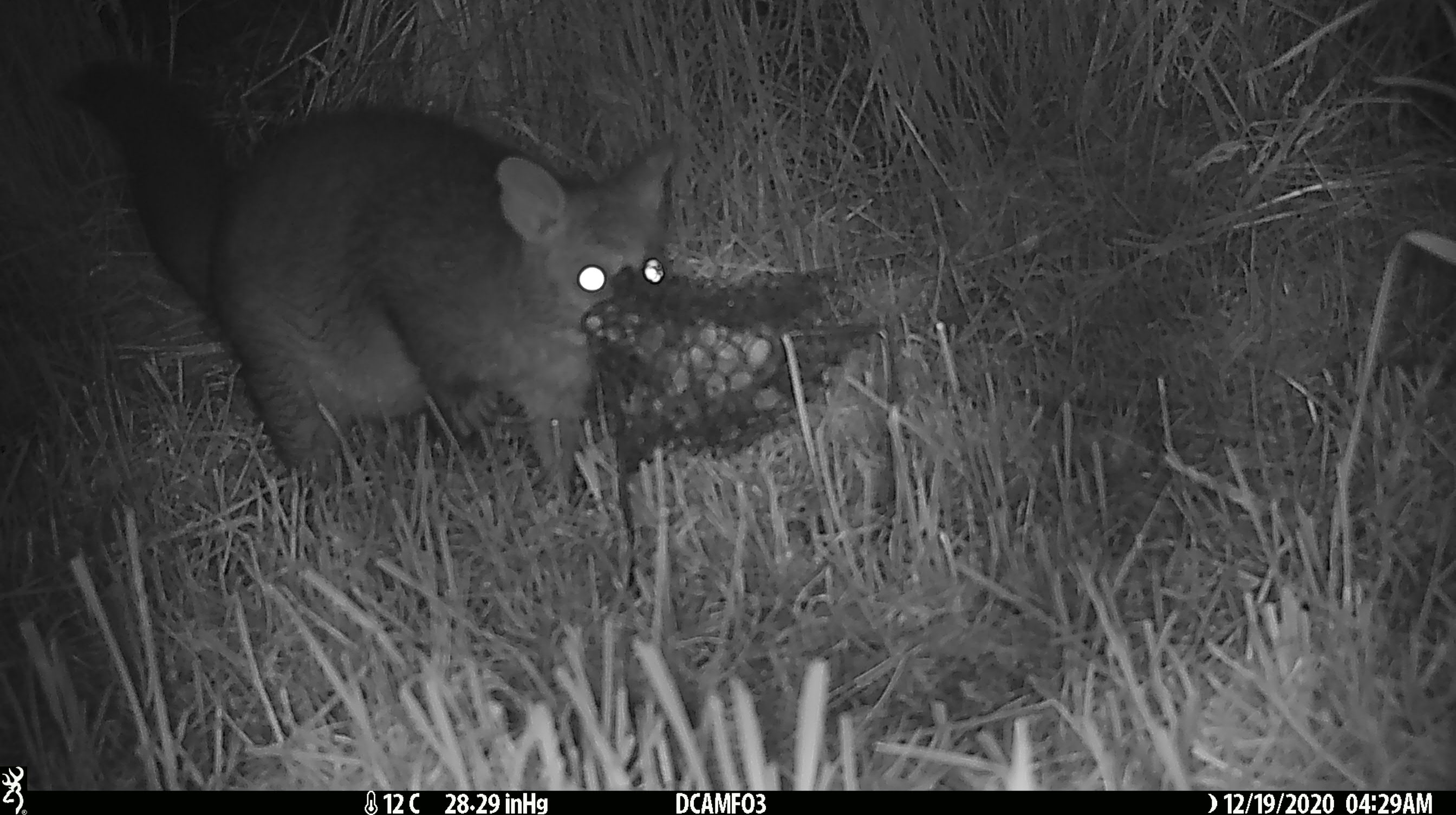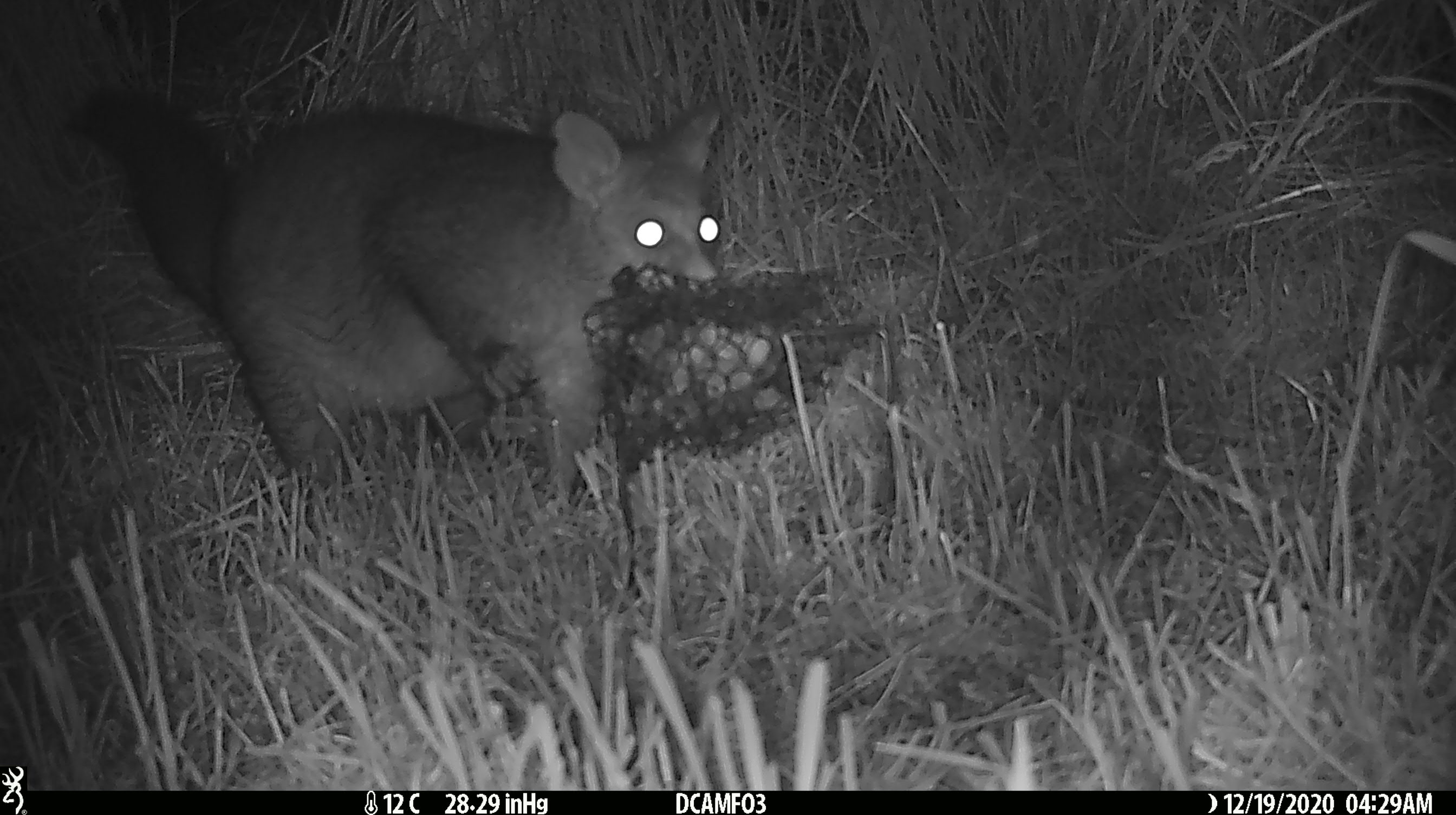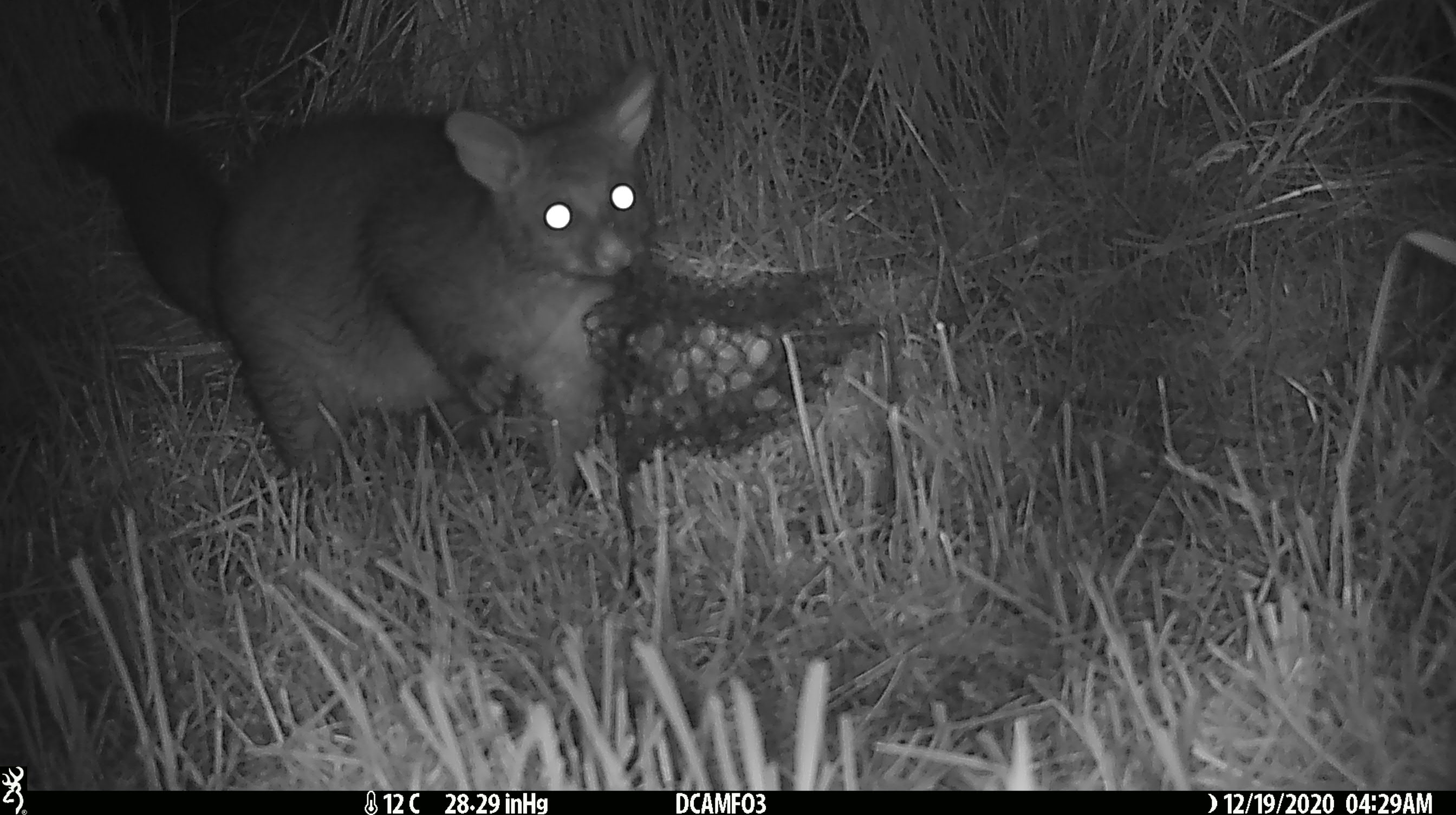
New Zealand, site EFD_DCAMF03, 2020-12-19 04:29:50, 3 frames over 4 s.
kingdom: Animalia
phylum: Chordata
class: Mammalia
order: Diprotodontia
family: Phalangeridae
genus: Trichosurus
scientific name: Trichosurus vulpecula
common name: common brushtail possum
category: possum